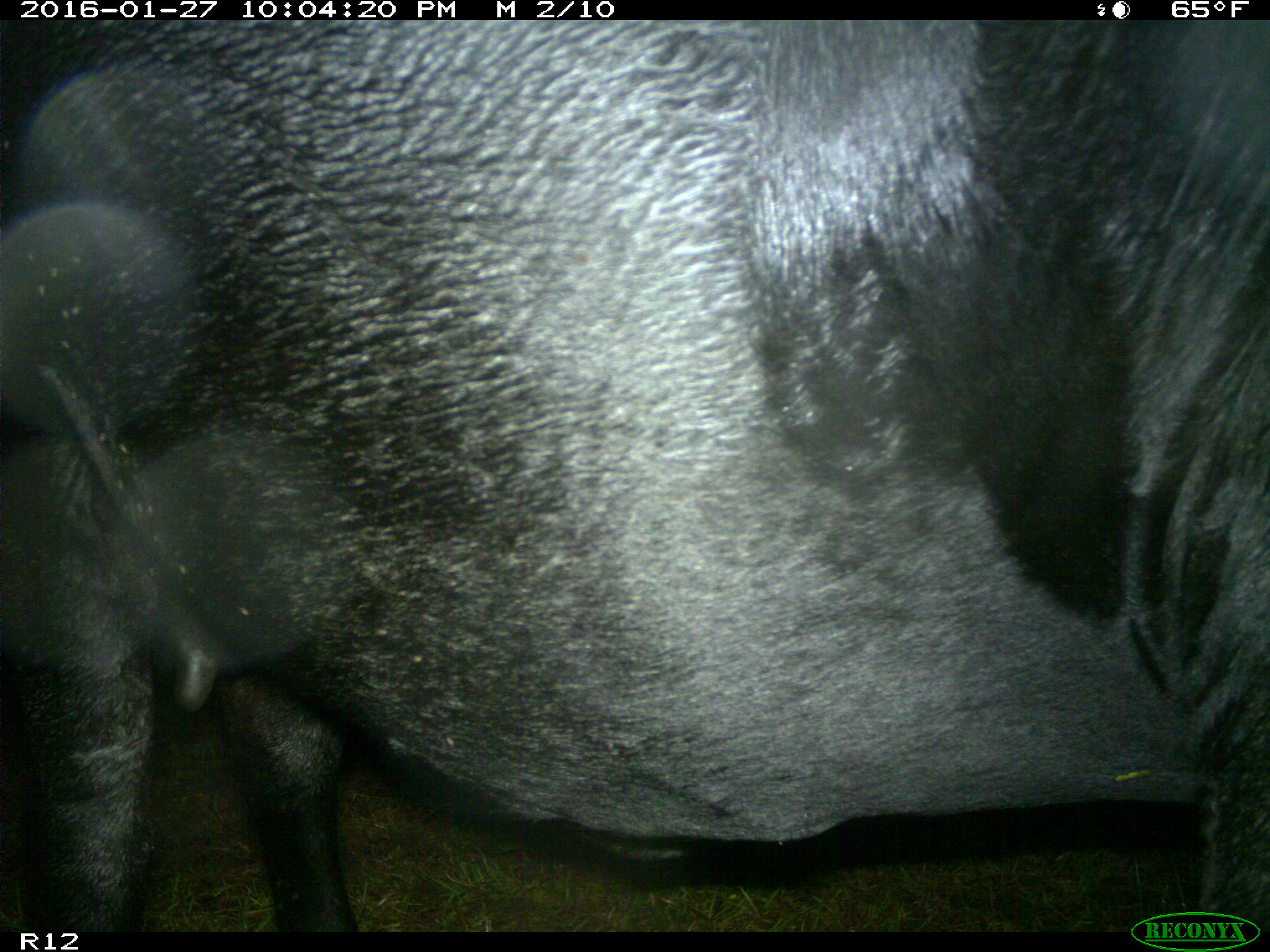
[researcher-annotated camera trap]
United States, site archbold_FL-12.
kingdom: Animalia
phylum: Chordata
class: Mammalia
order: Artiodactyla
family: Bovidae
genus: Bos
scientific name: Bos taurus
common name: domestic cow